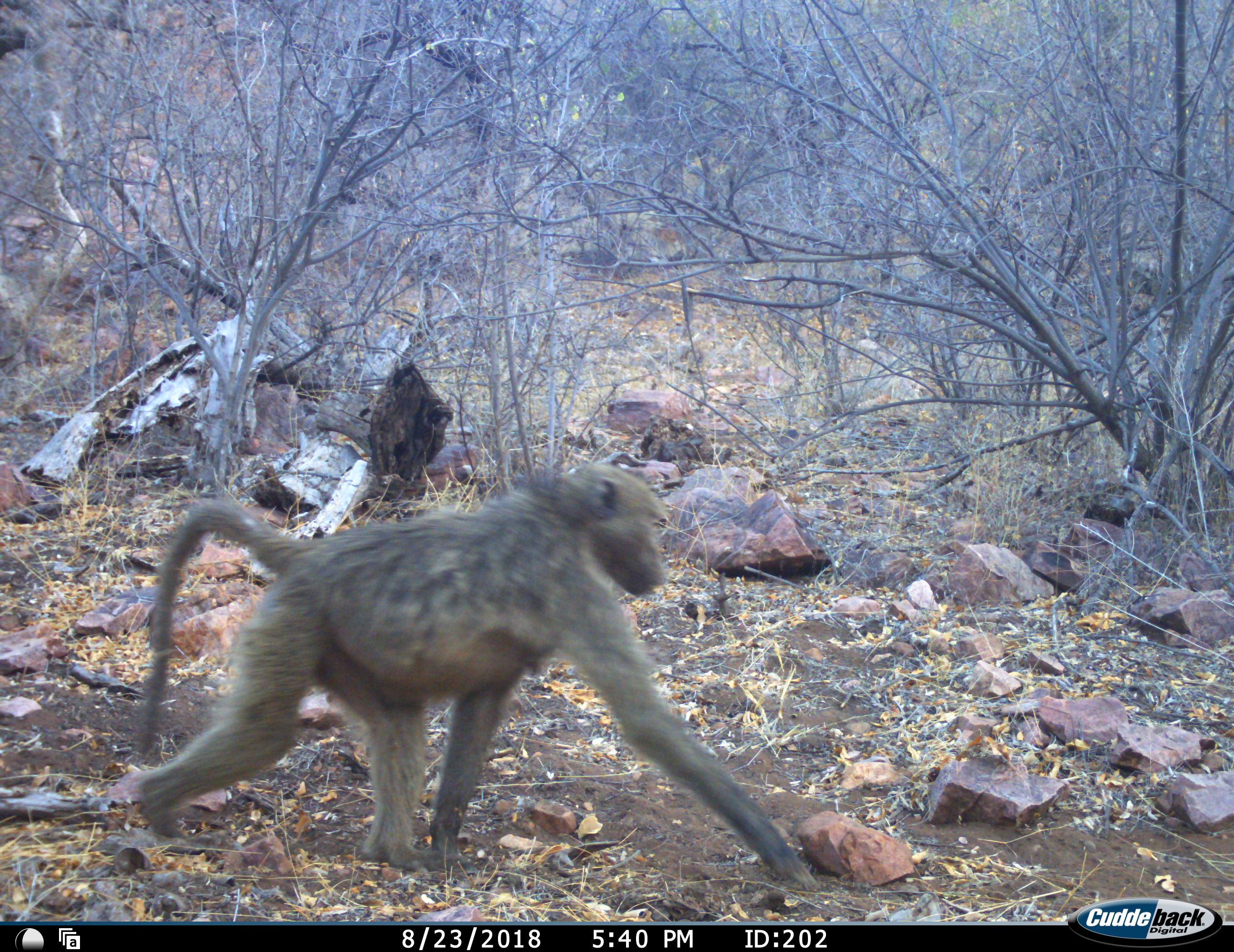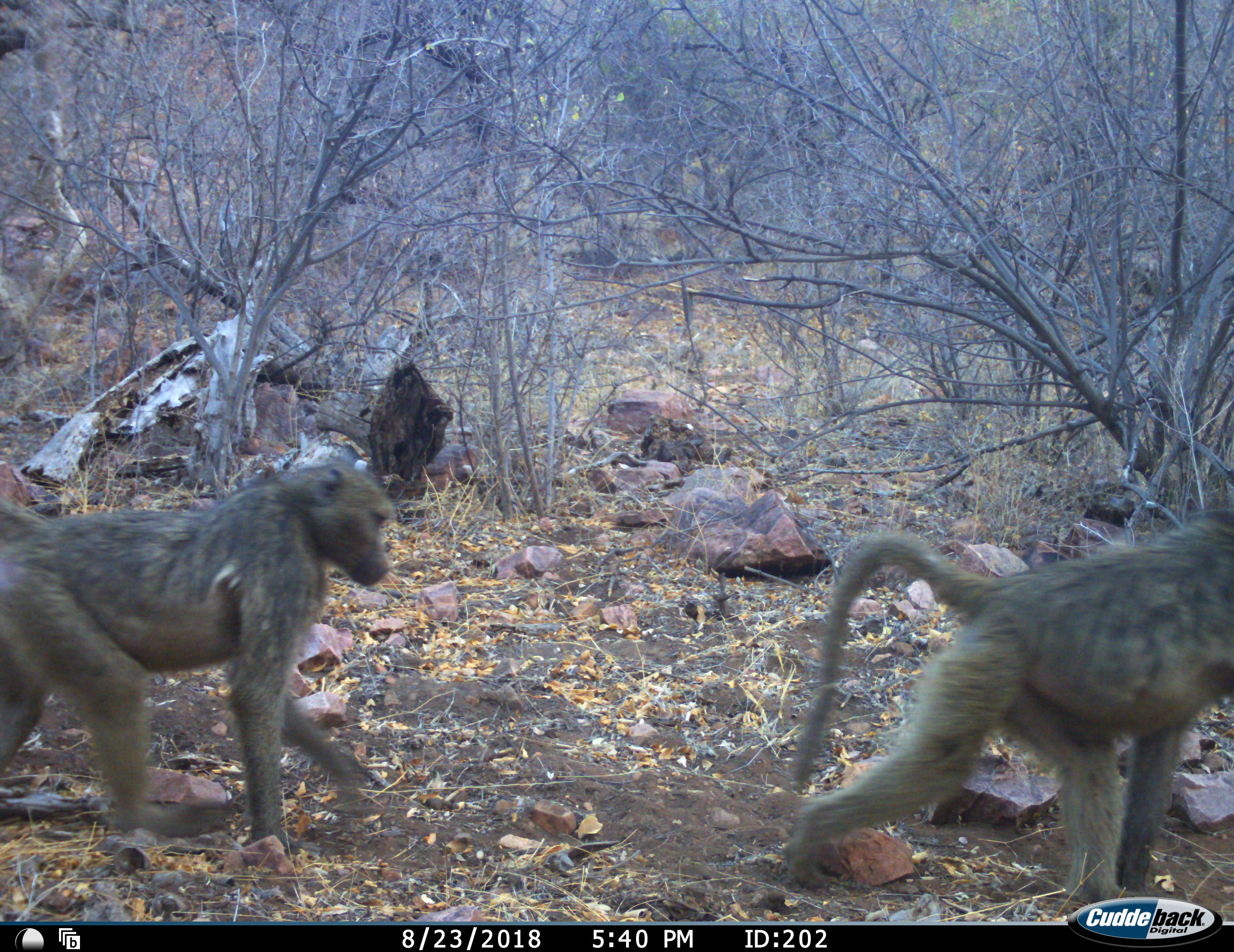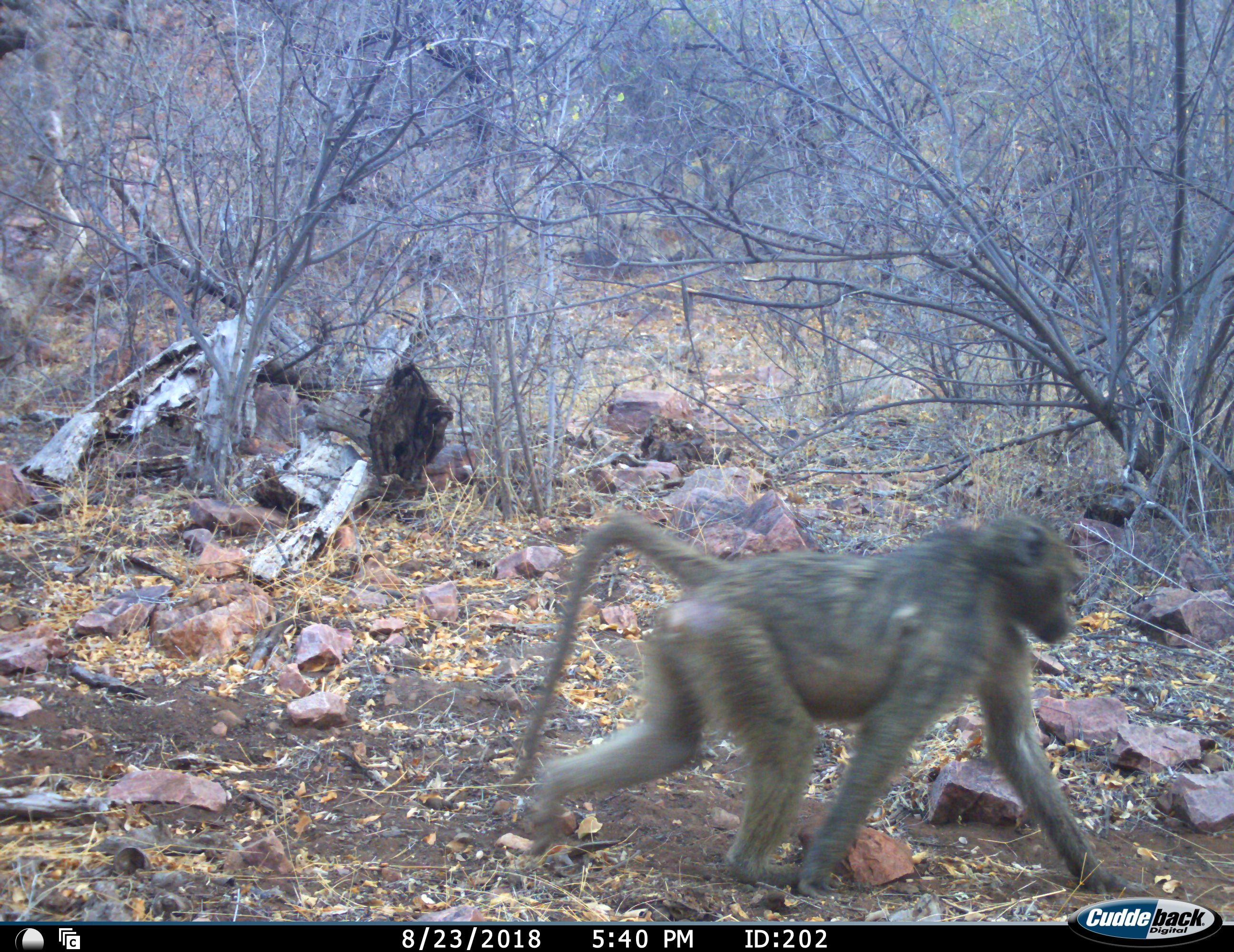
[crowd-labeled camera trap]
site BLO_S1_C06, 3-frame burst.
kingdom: Animalia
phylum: Chordata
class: Mammalia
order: Primates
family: Cercopithecidae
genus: Papio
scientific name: Papio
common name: baboon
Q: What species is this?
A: Baboon (Papio).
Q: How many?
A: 2.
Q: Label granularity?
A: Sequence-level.